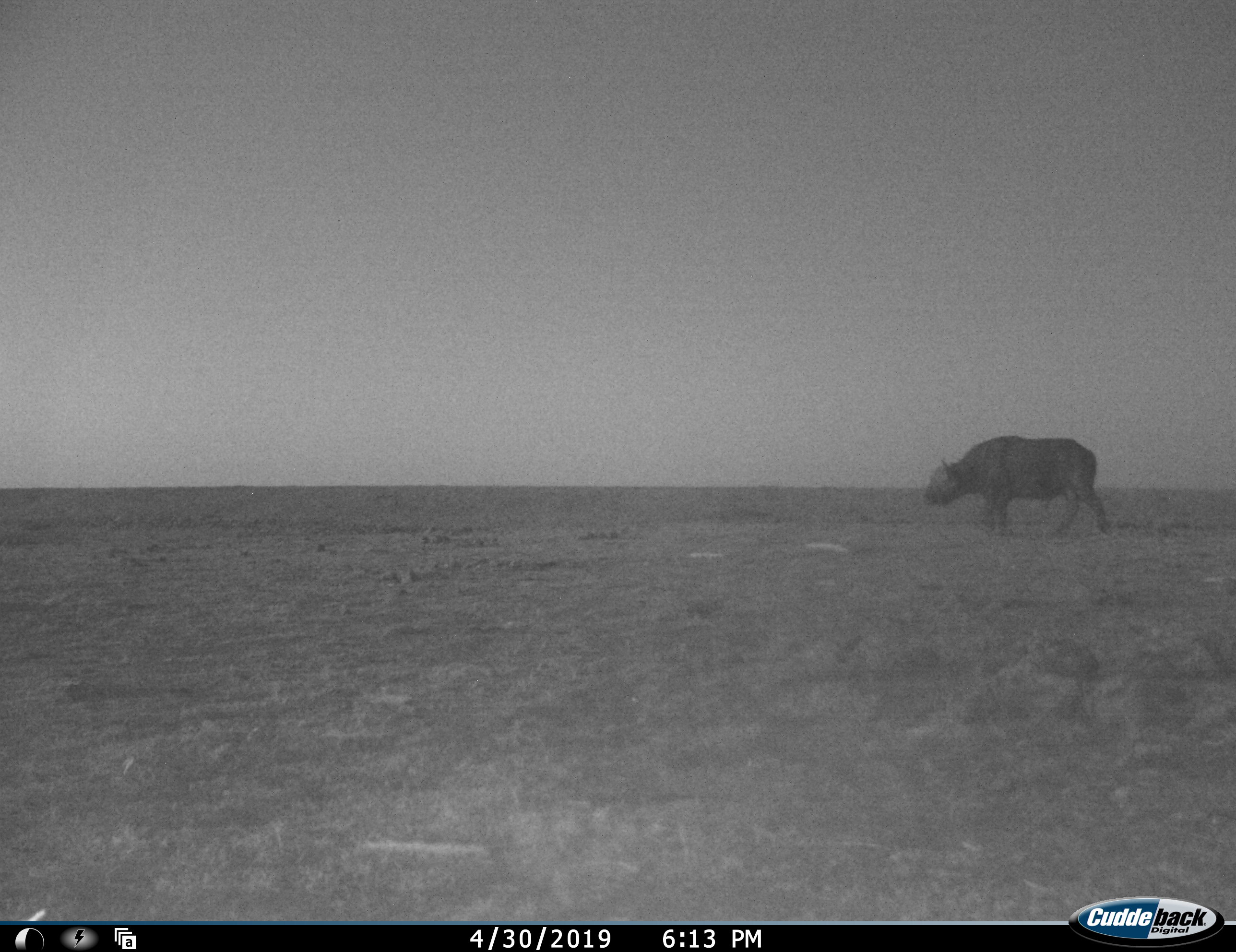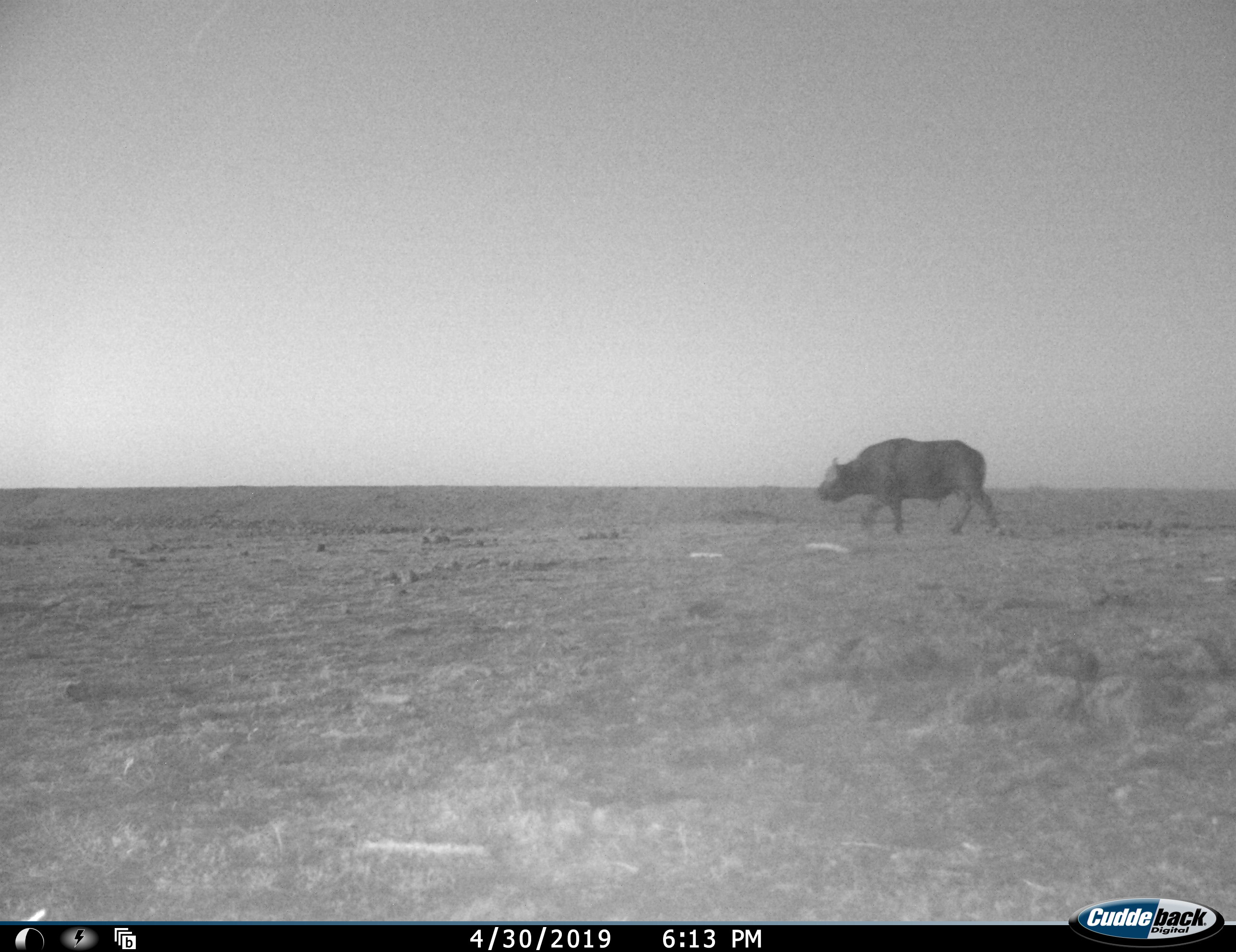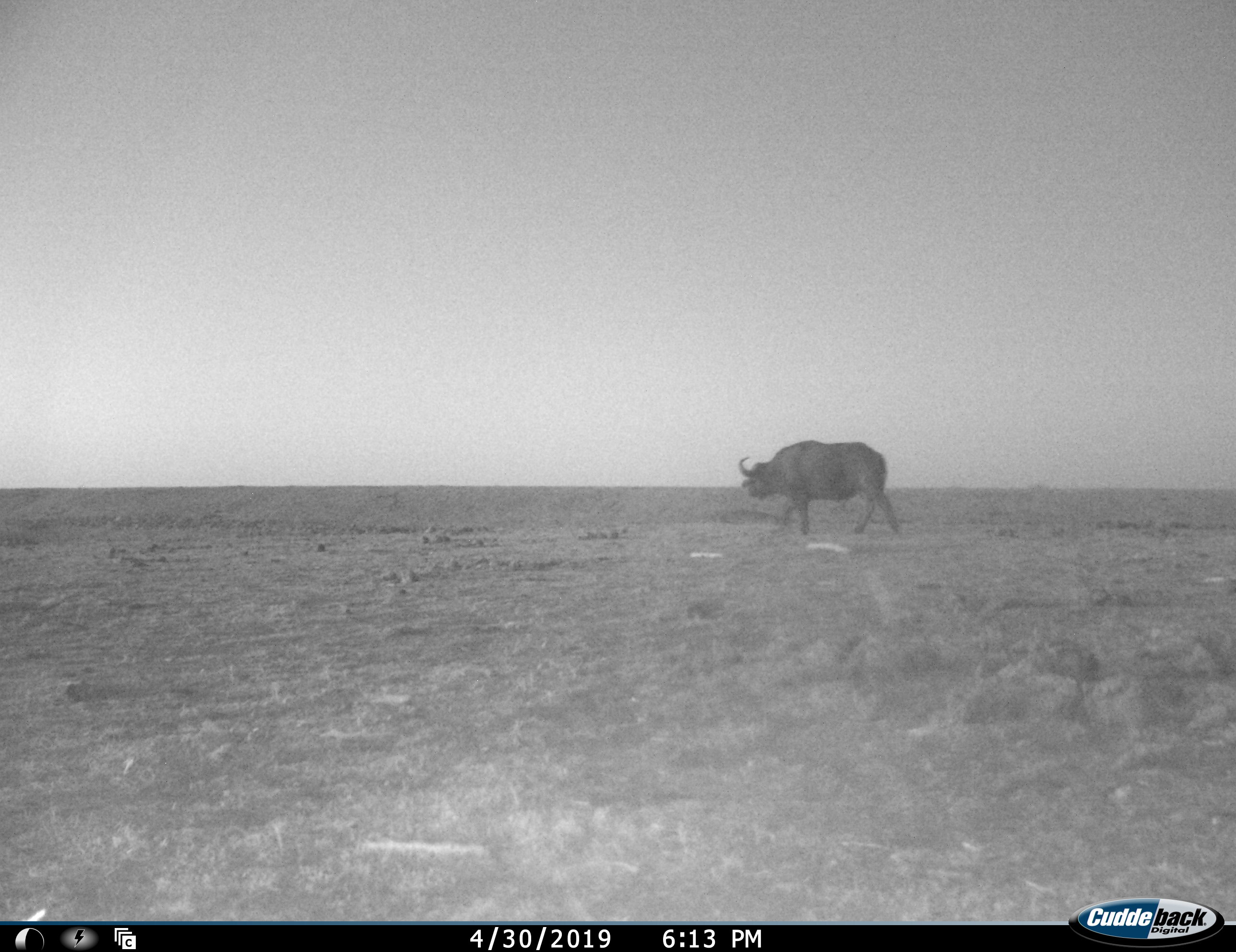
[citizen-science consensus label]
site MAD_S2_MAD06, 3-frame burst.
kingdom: Animalia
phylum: Chordata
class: Mammalia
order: Artiodactyla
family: Bovidae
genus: Syncerus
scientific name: Syncerus caffer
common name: african buffalo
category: buffalo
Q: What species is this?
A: Buffalo (african buffalo) (Syncerus caffer).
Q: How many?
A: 1.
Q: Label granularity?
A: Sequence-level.